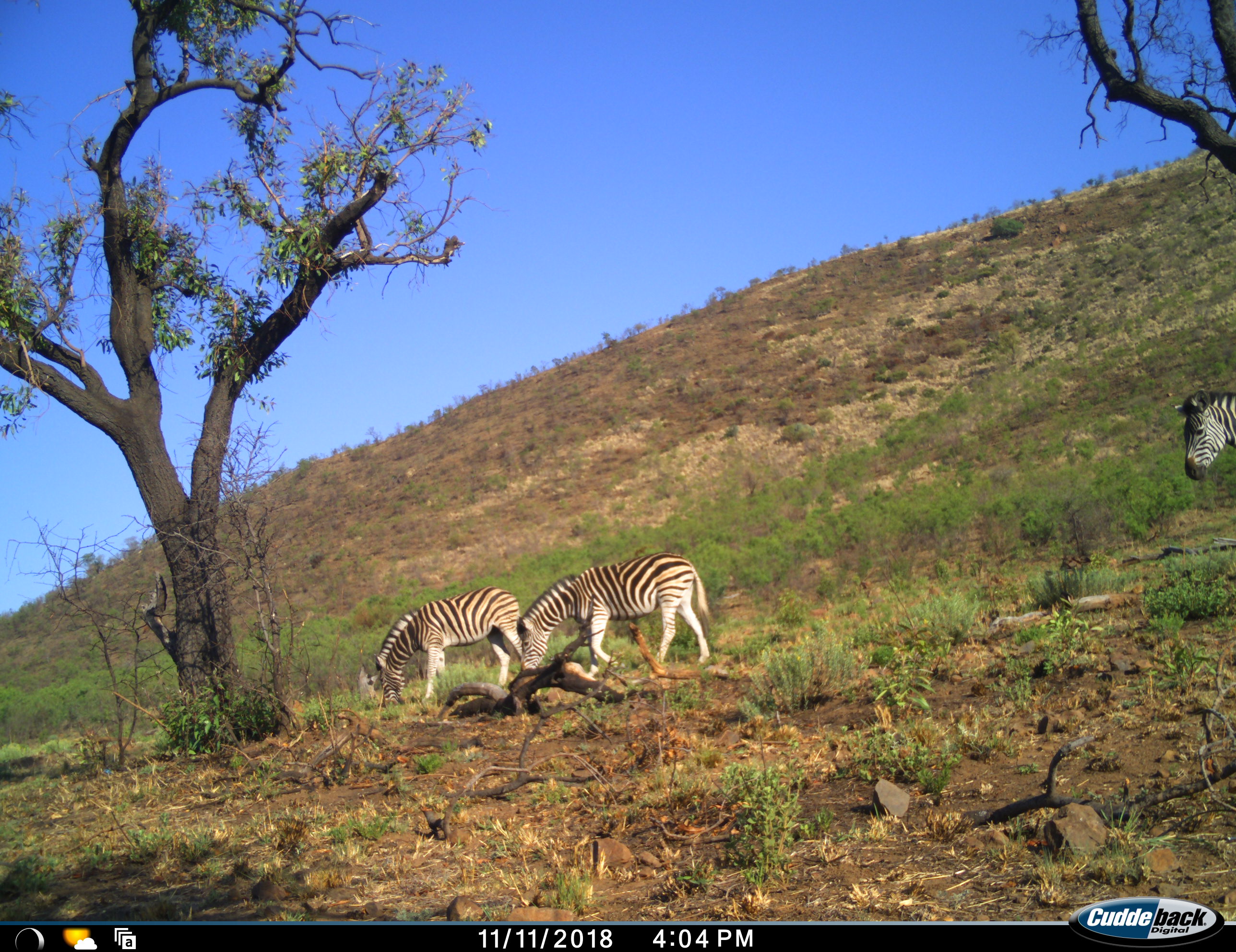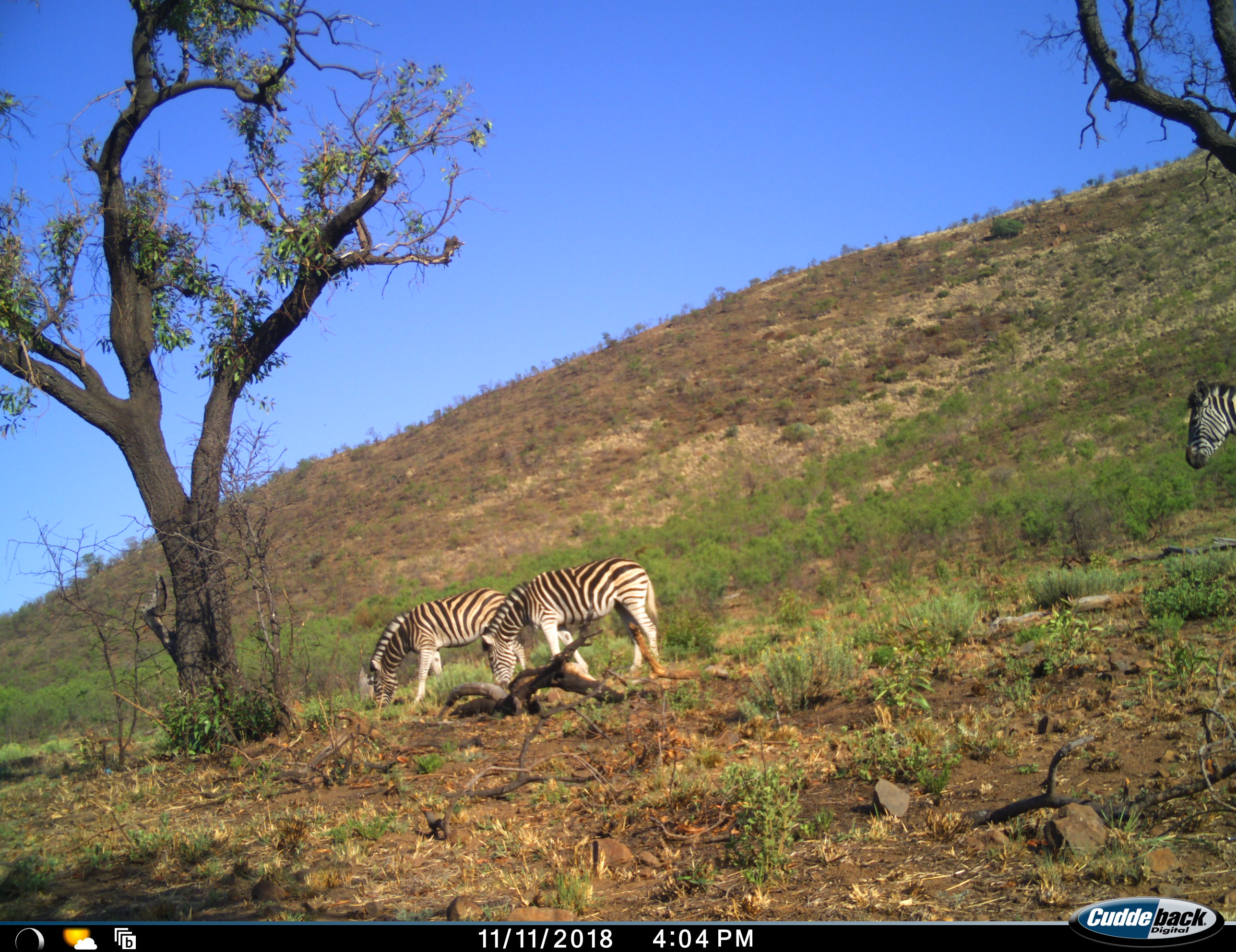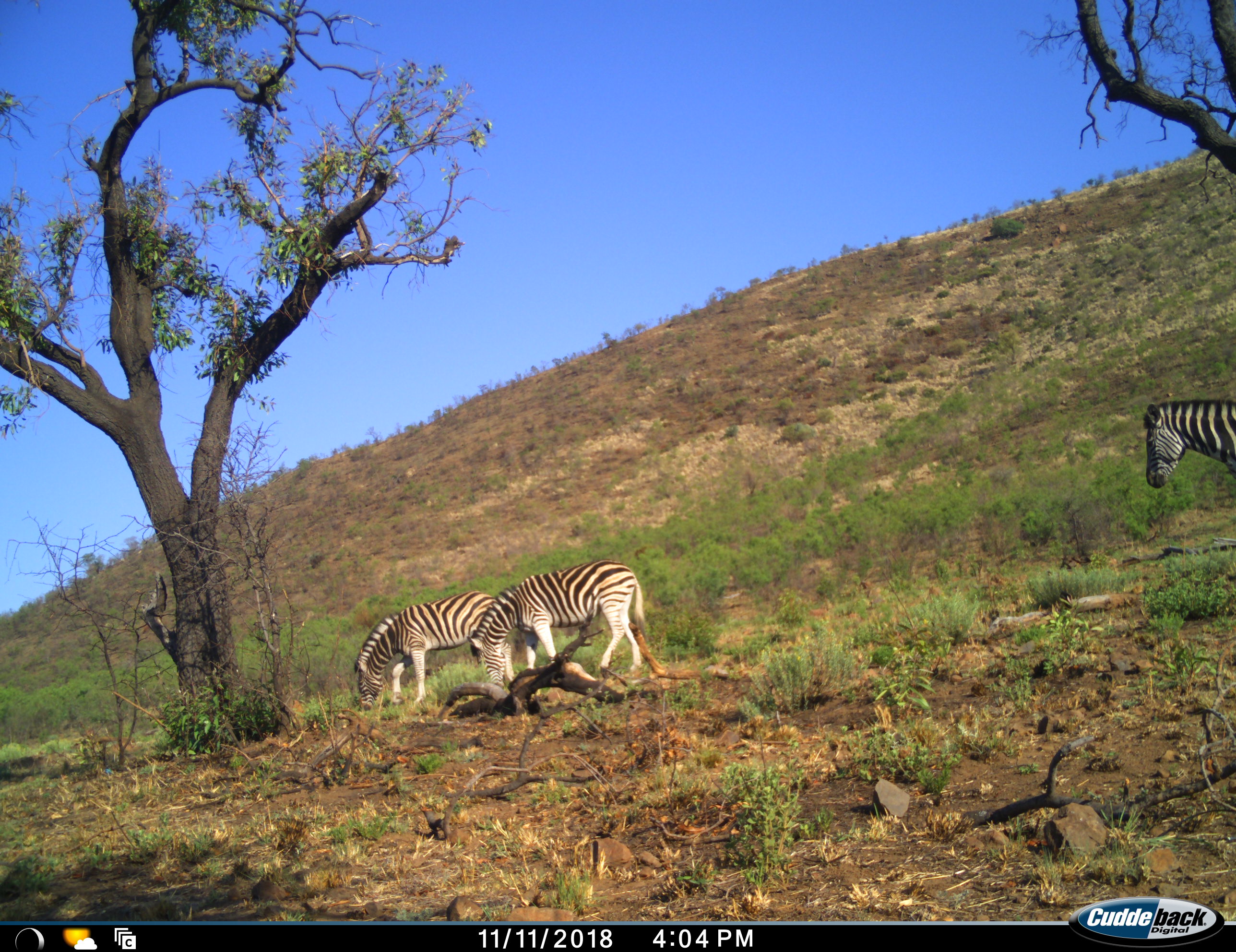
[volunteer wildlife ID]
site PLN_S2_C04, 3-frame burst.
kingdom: Animalia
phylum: Chordata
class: Mammalia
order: Perissodactyla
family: Equidae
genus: Equus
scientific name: Equus quagga burchellii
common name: burchell's zebra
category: zebraburchells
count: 3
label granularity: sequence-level